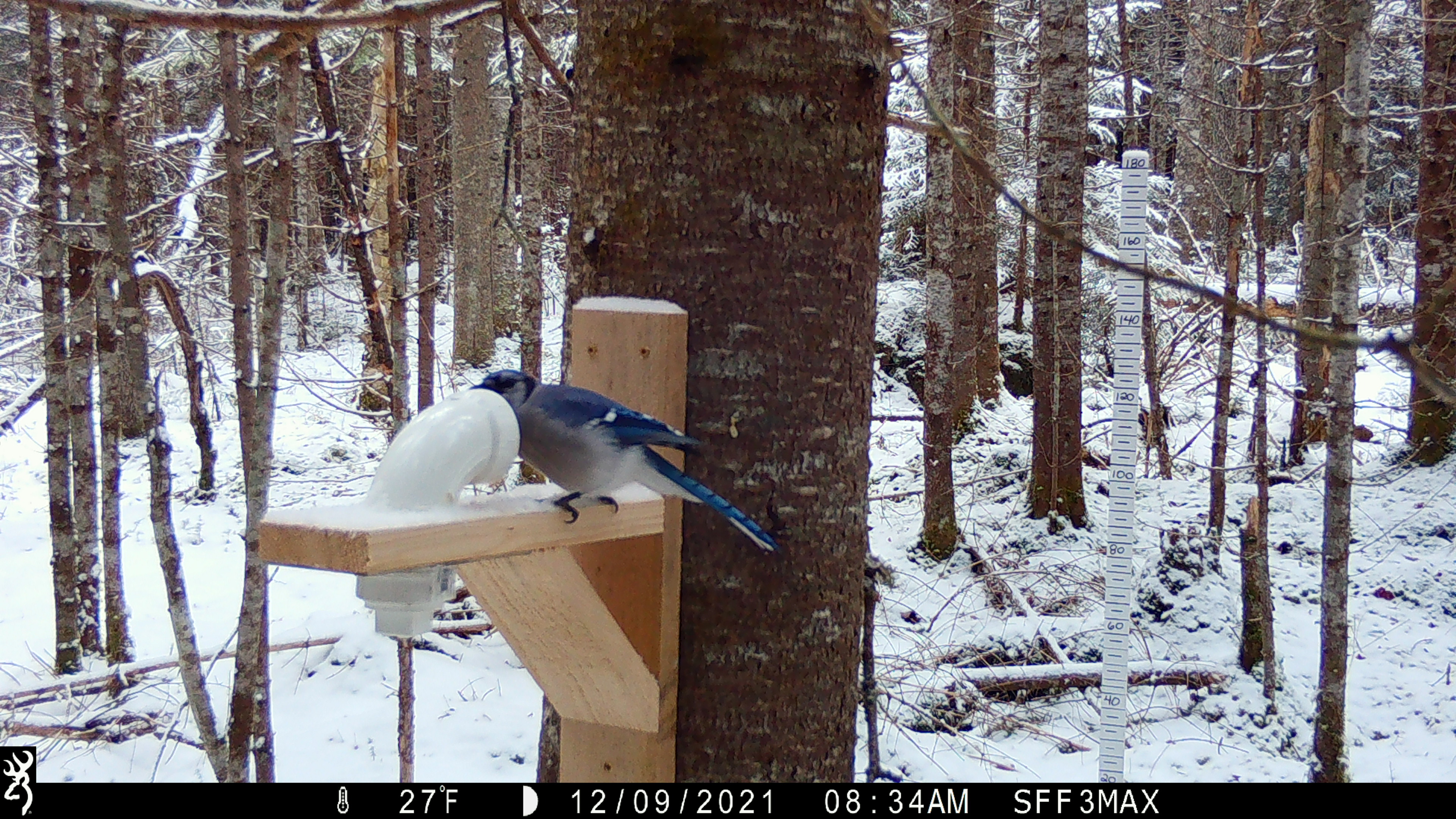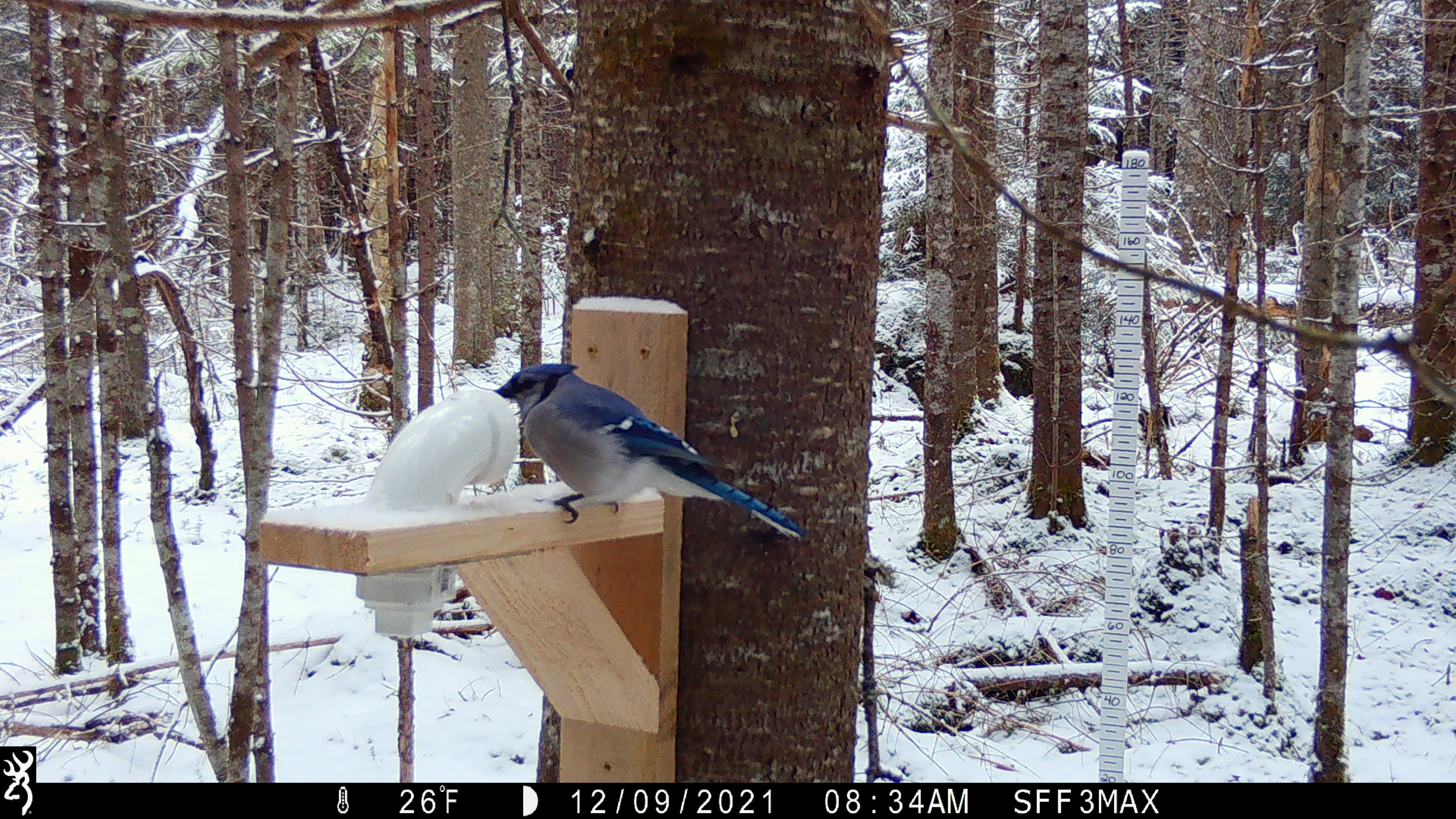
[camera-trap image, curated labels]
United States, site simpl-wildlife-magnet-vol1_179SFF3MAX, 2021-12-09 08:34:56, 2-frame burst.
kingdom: Animalia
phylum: Chordata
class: Aves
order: Passeriformes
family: Corvidae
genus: Cyanocitta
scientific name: Cyanocitta cristata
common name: blue jay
Blue jay (Cyanocitta cristata).